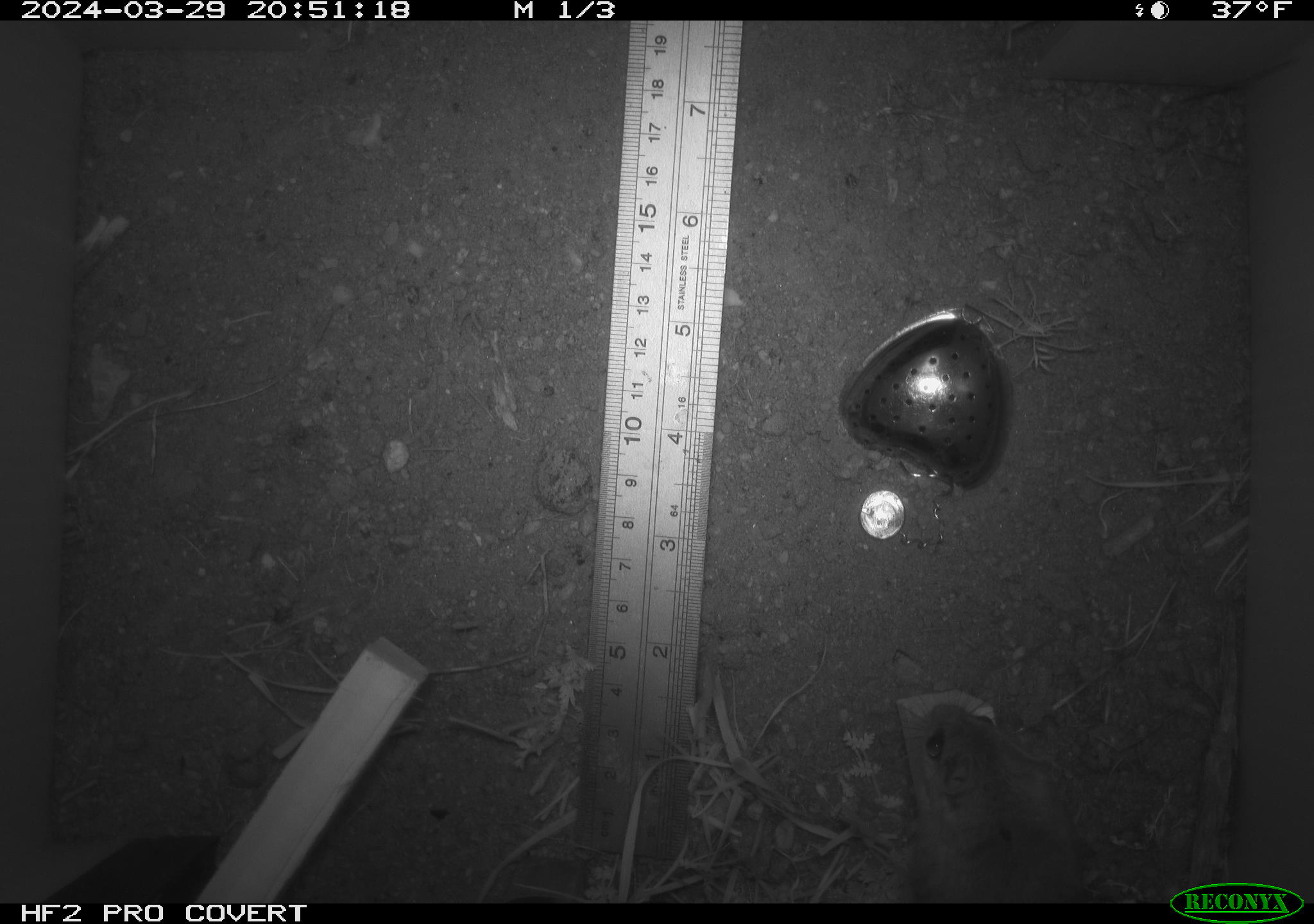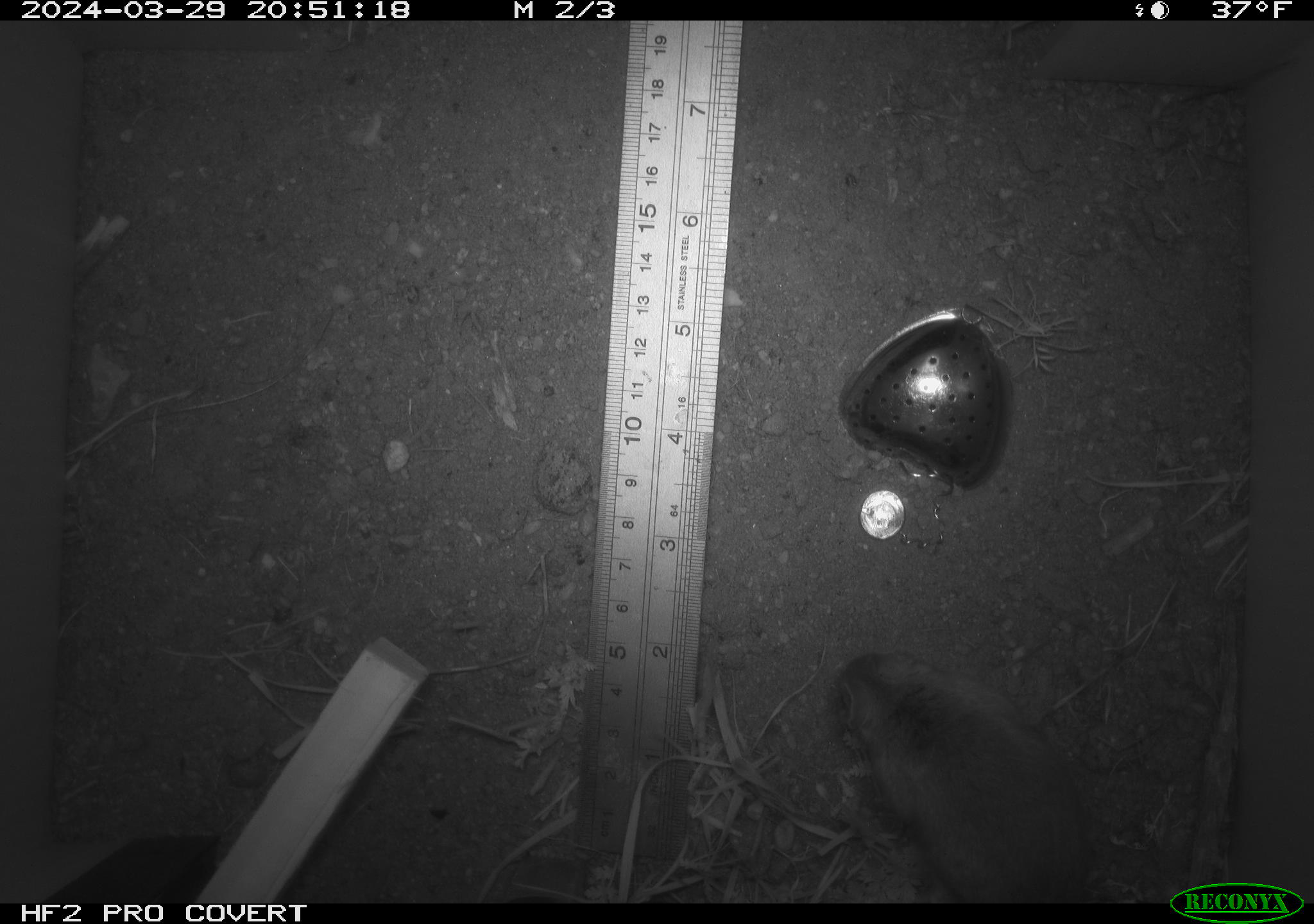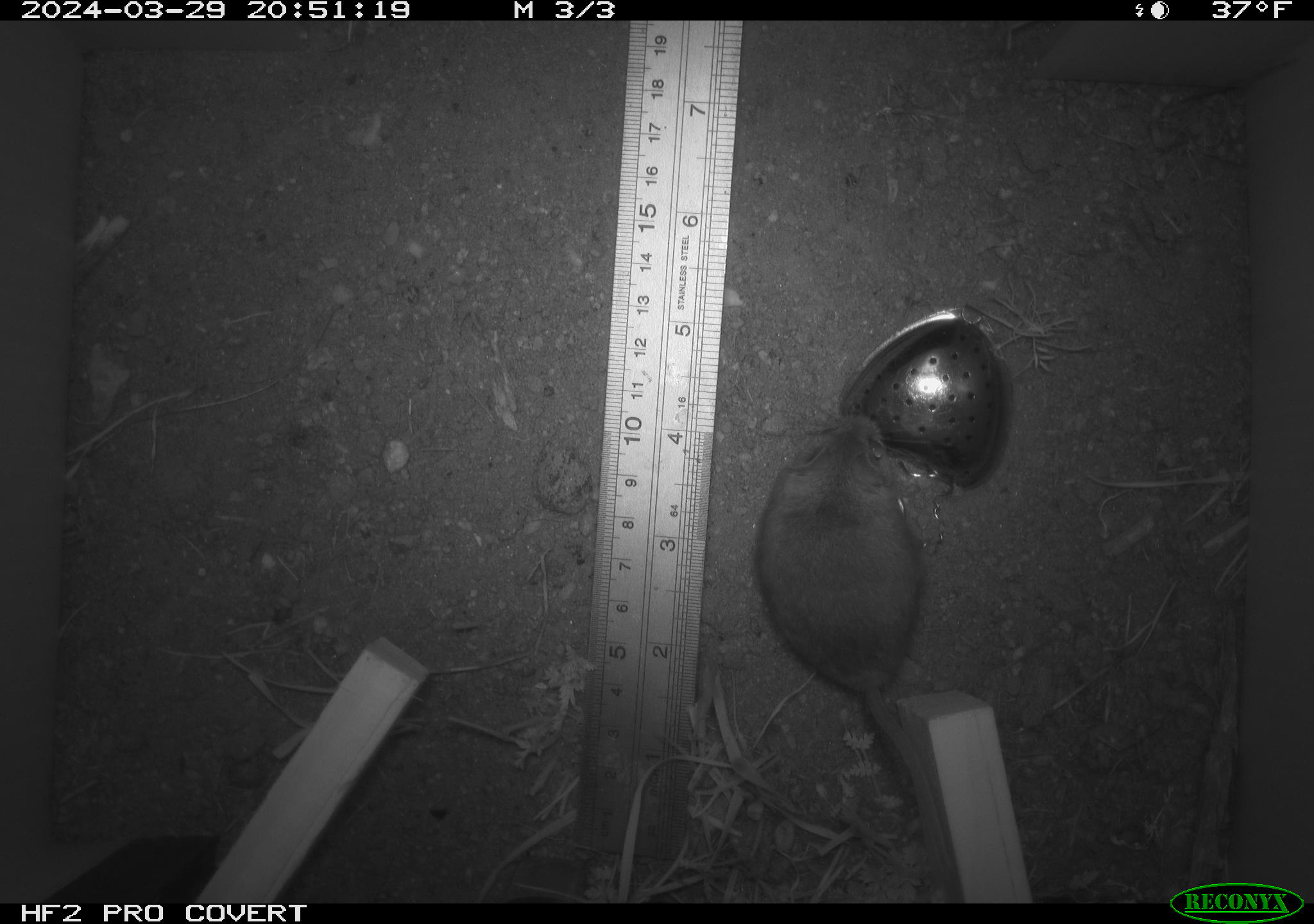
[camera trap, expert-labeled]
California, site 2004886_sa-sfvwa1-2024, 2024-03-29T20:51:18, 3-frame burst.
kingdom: Animalia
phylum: Chordata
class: Mammalia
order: Rodentia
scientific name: Rodentia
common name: mouse species